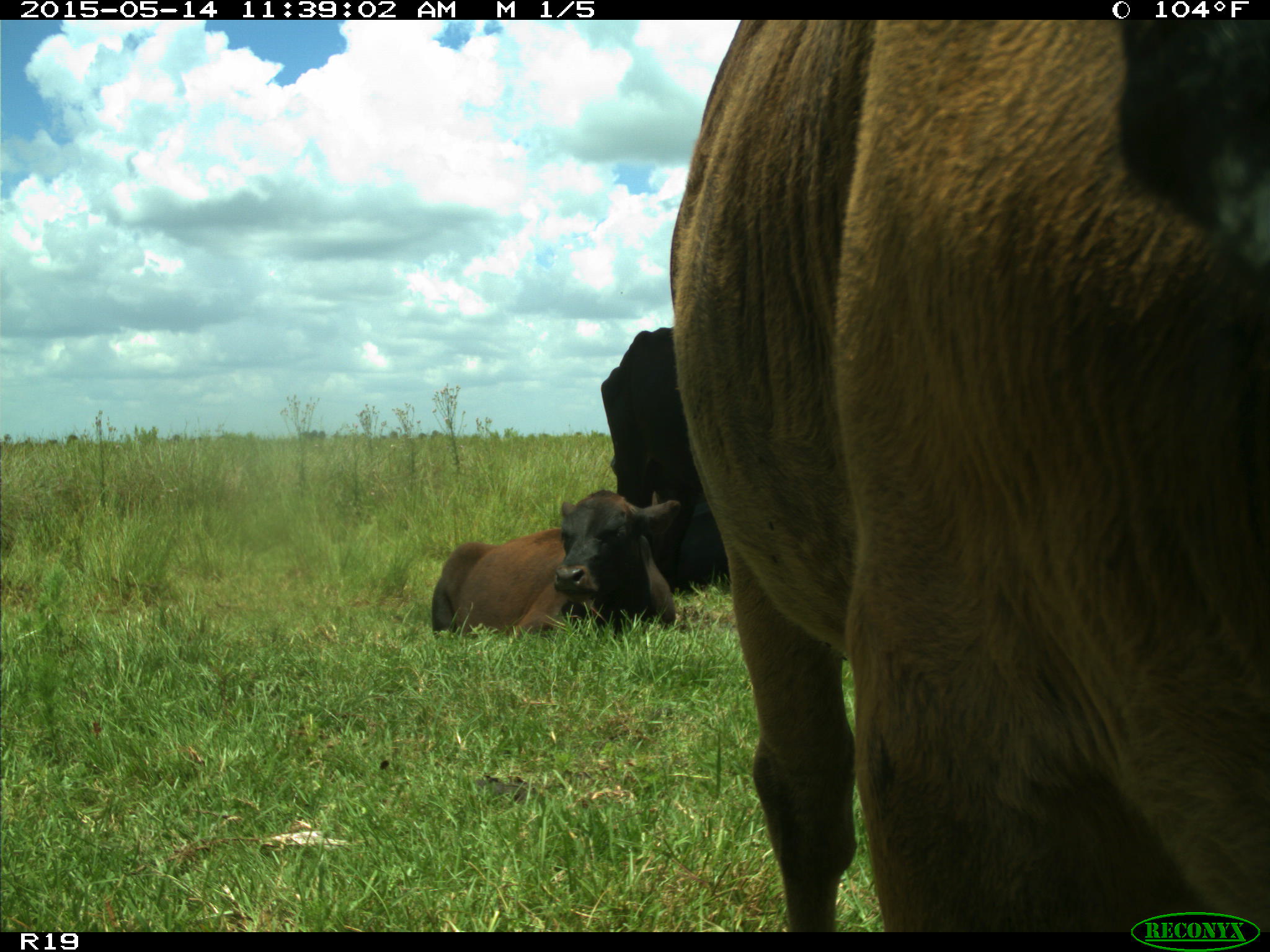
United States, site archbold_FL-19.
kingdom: Animalia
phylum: Chordata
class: Mammalia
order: Artiodactyla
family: Bovidae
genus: Bos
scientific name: Bos taurus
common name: domestic cow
Bos taurus (domestic cow).